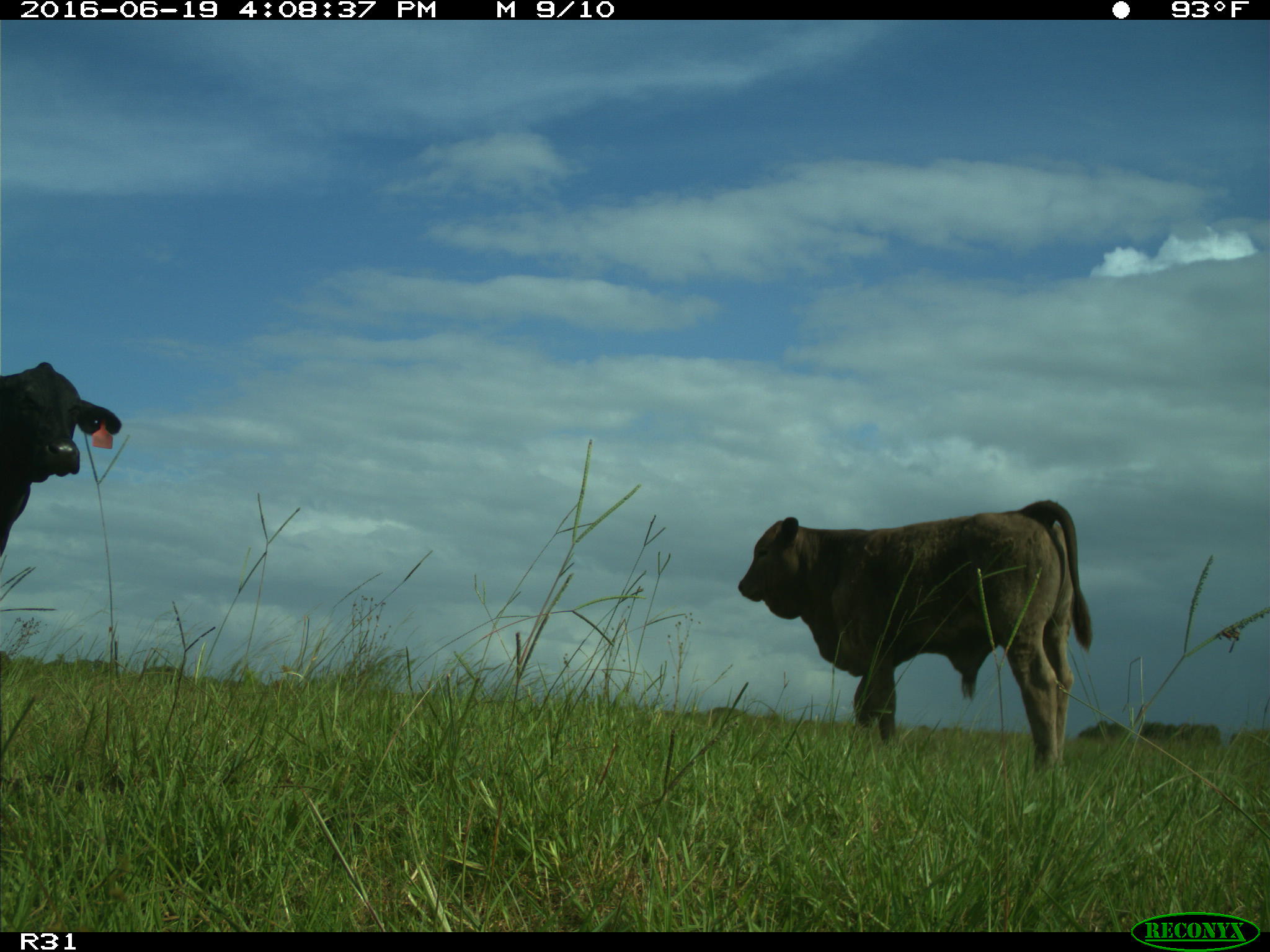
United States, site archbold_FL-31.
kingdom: Animalia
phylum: Chordata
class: Mammalia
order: Artiodactyla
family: Bovidae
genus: Bos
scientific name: Bos taurus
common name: domestic cow